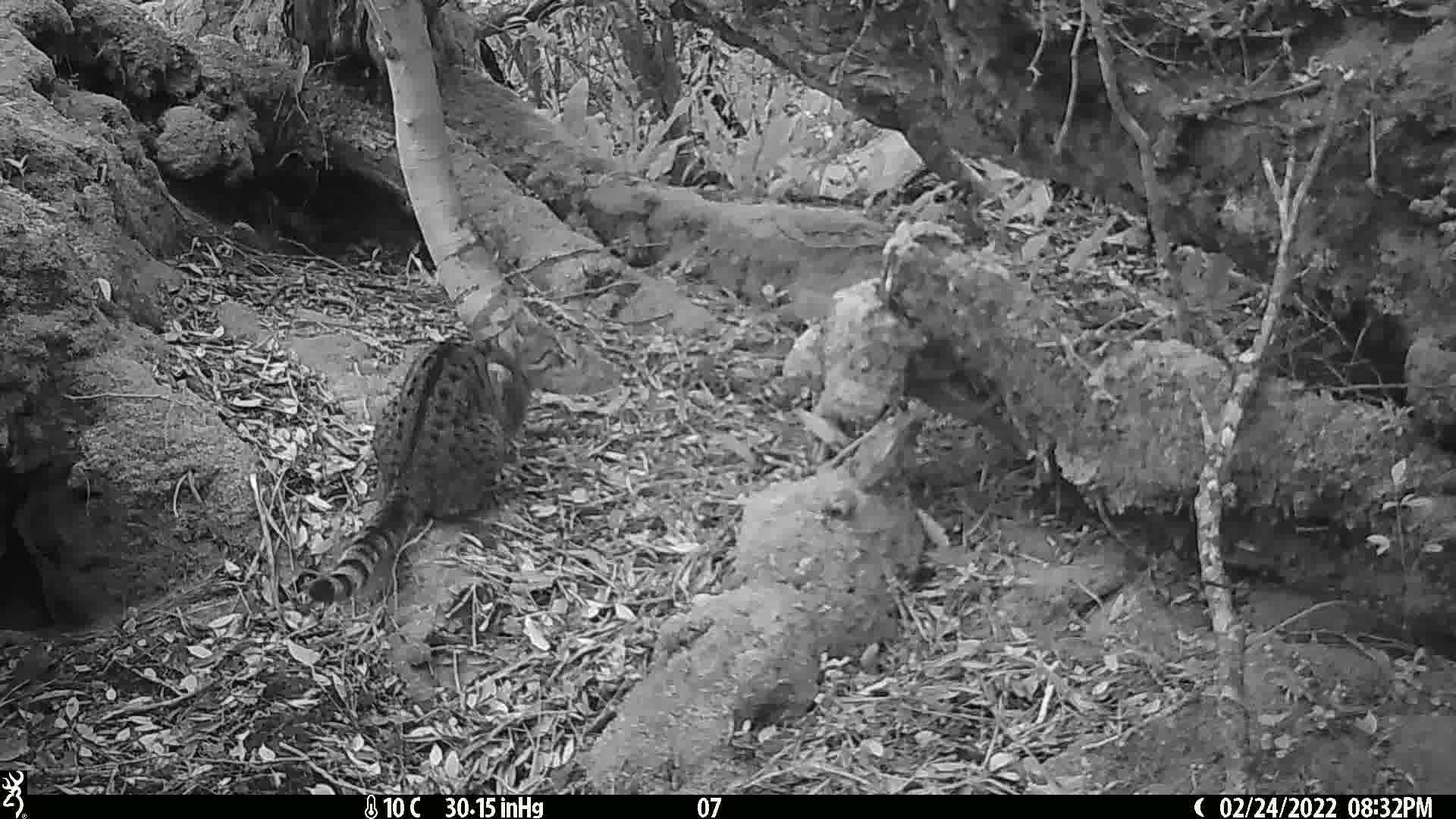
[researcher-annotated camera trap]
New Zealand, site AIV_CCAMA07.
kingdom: Animalia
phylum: Chordata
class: Mammalia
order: Carnivora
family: Felidae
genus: Felis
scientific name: Felis catus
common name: domestic cat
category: cat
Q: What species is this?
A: Cat (domestic cat) (Felis catus).